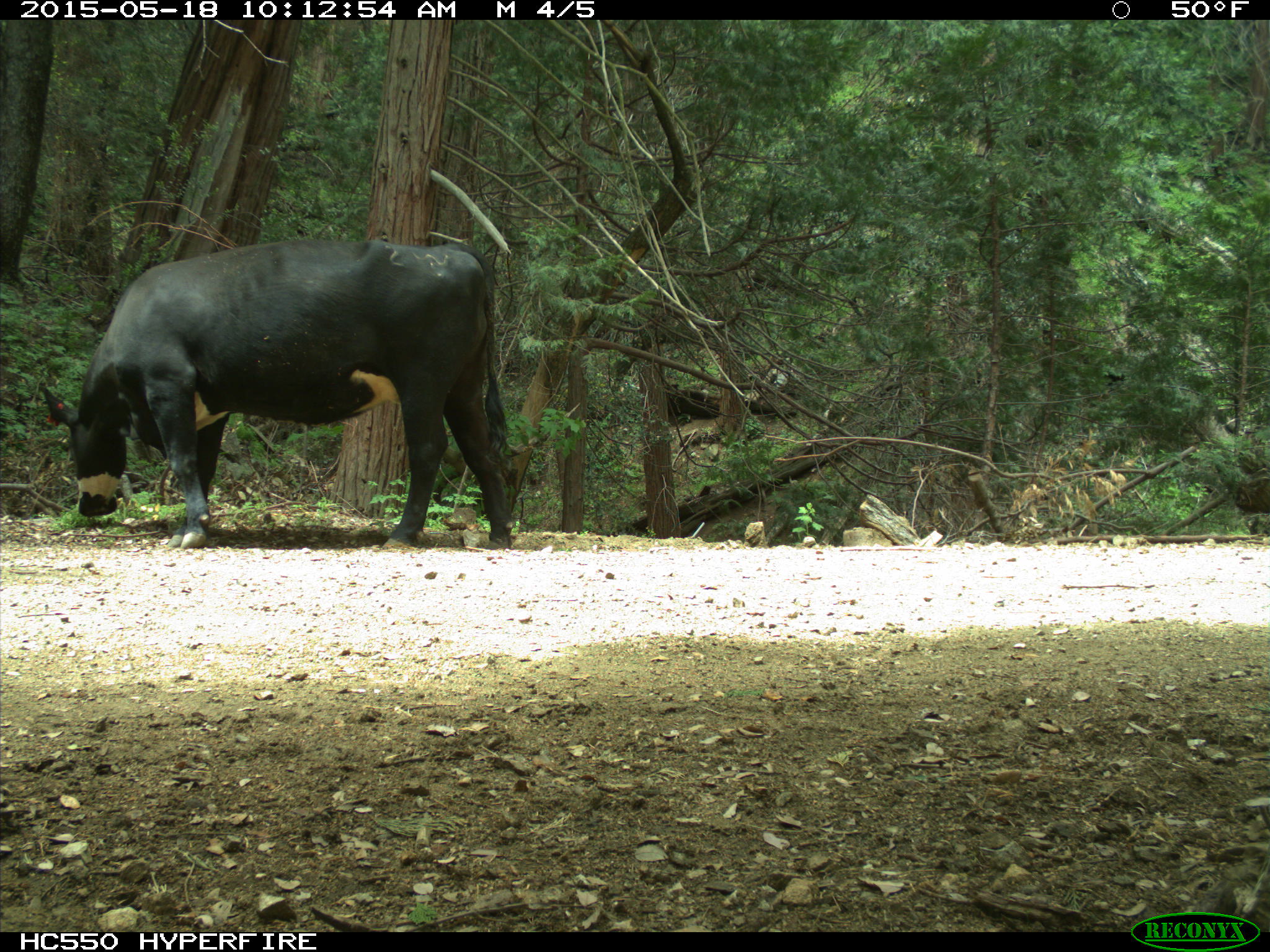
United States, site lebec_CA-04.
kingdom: Animalia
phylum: Chordata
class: Mammalia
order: Artiodactyla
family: Bovidae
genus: Bos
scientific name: Bos taurus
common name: domestic cow